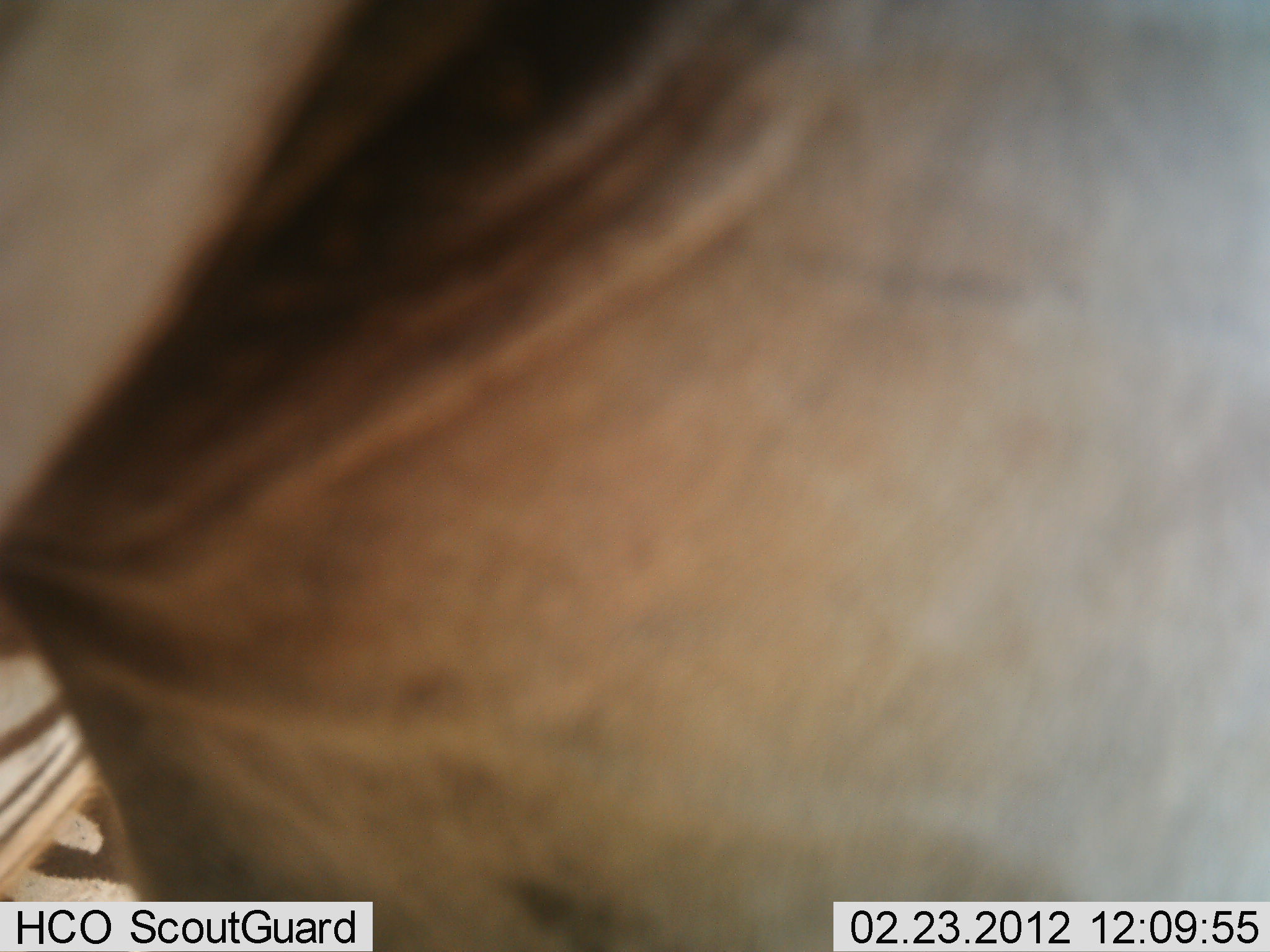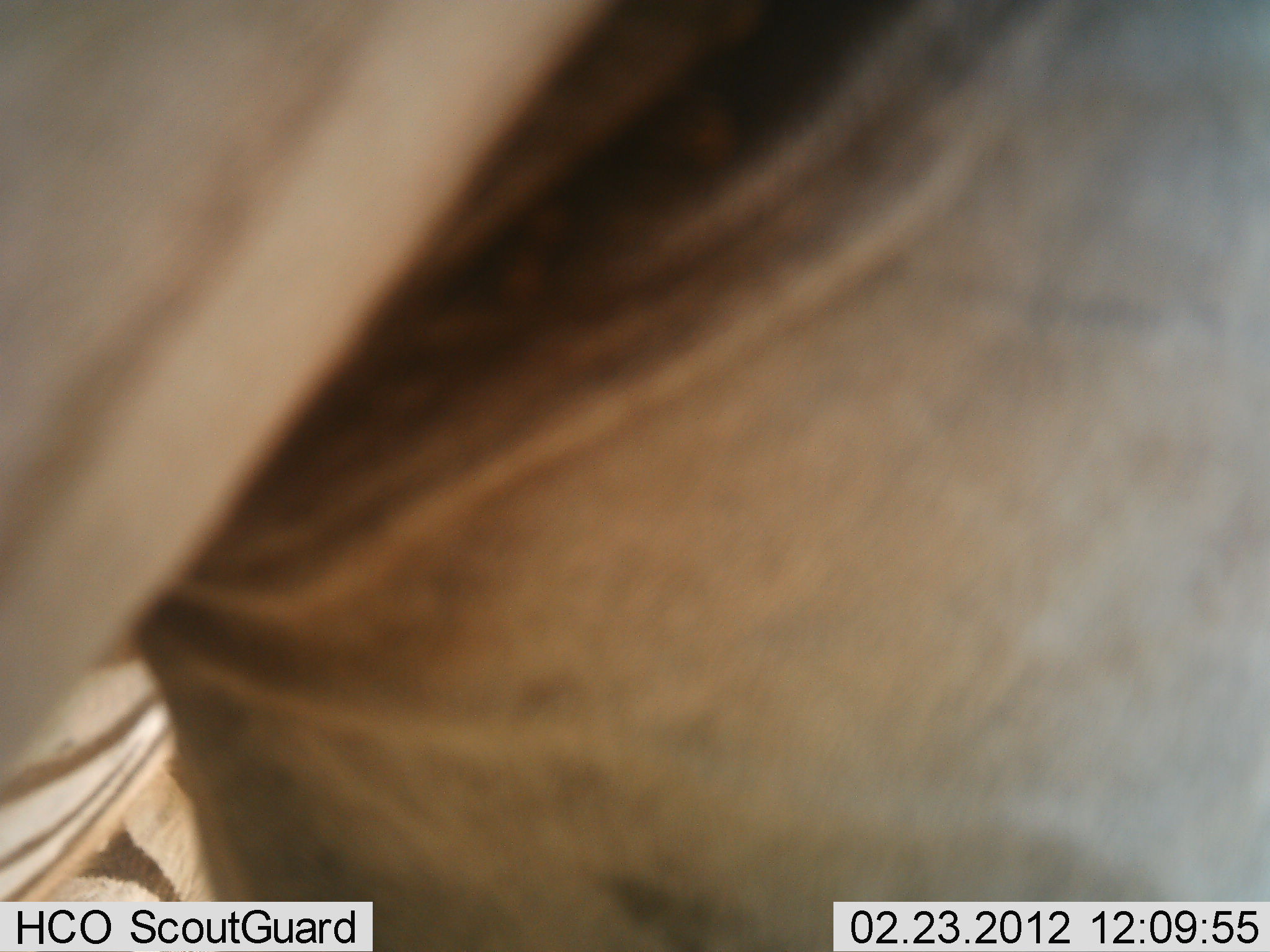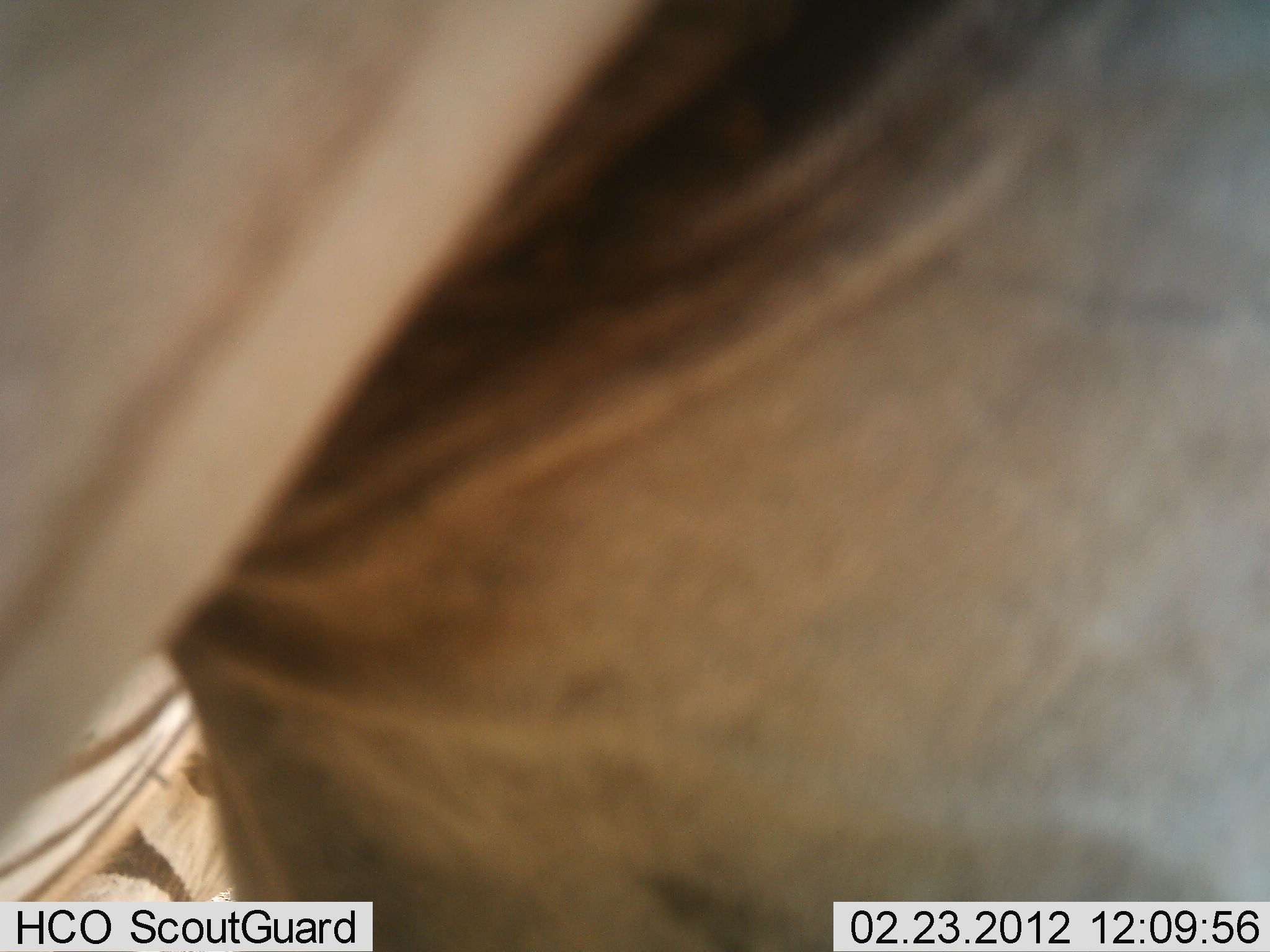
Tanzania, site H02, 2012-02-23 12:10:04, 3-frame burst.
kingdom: Animalia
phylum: Chordata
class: Mammalia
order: Perissodactyla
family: Equidae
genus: Equus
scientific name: Equus quagga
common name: plains zebra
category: zebra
Zebra (plains zebra) (Equus quagga), count 1. Behavior (volunteer vote fractions): standing 83%, resting 0%, moving 17%, interacting 0%. Young present (vote fraction): 0%. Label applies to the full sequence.